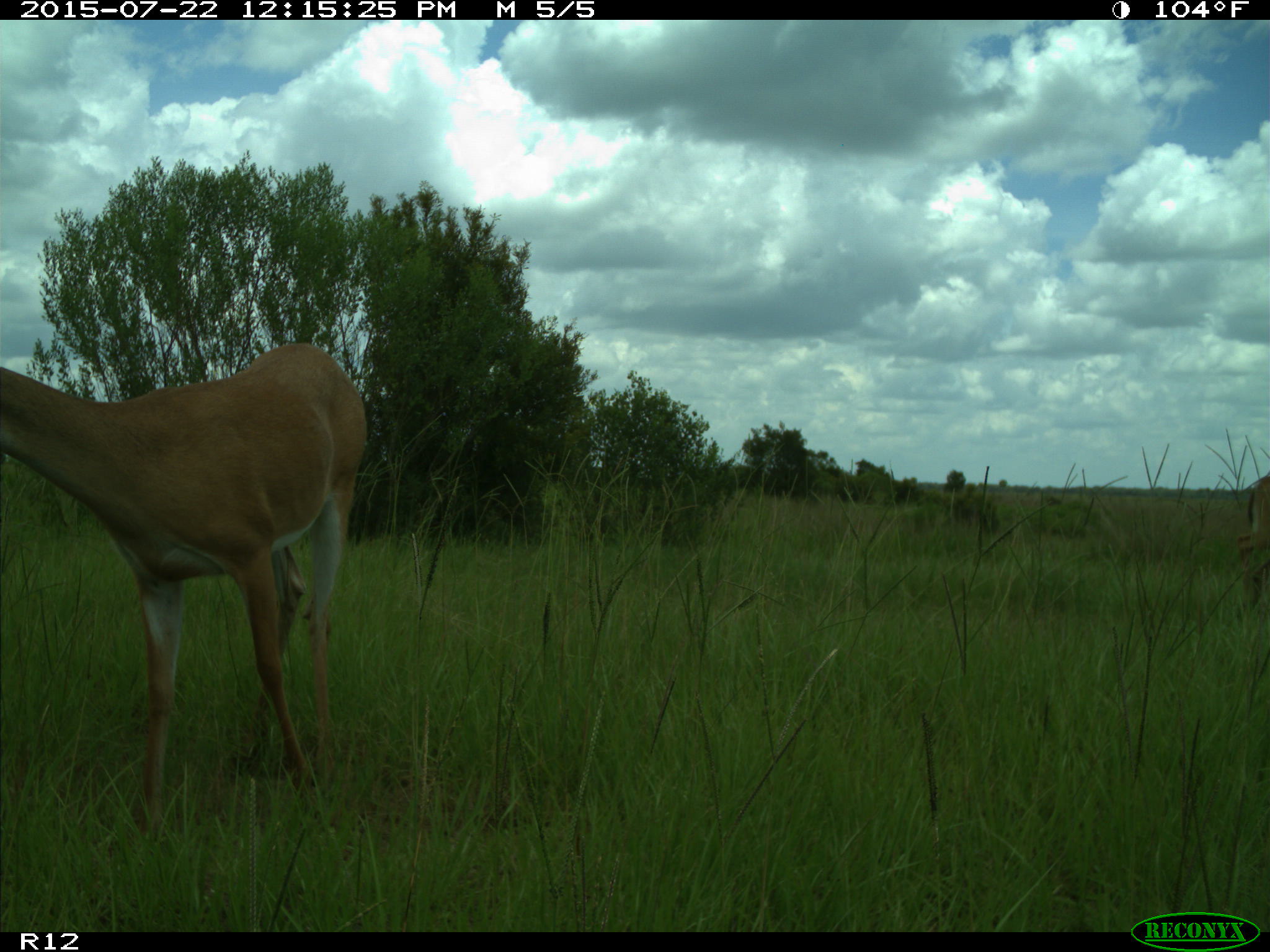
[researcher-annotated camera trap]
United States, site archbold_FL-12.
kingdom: Animalia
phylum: Chordata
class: Mammalia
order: Artiodactyla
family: Cervidae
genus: Odocoileus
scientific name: Odocoileus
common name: deer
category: unidentified deer